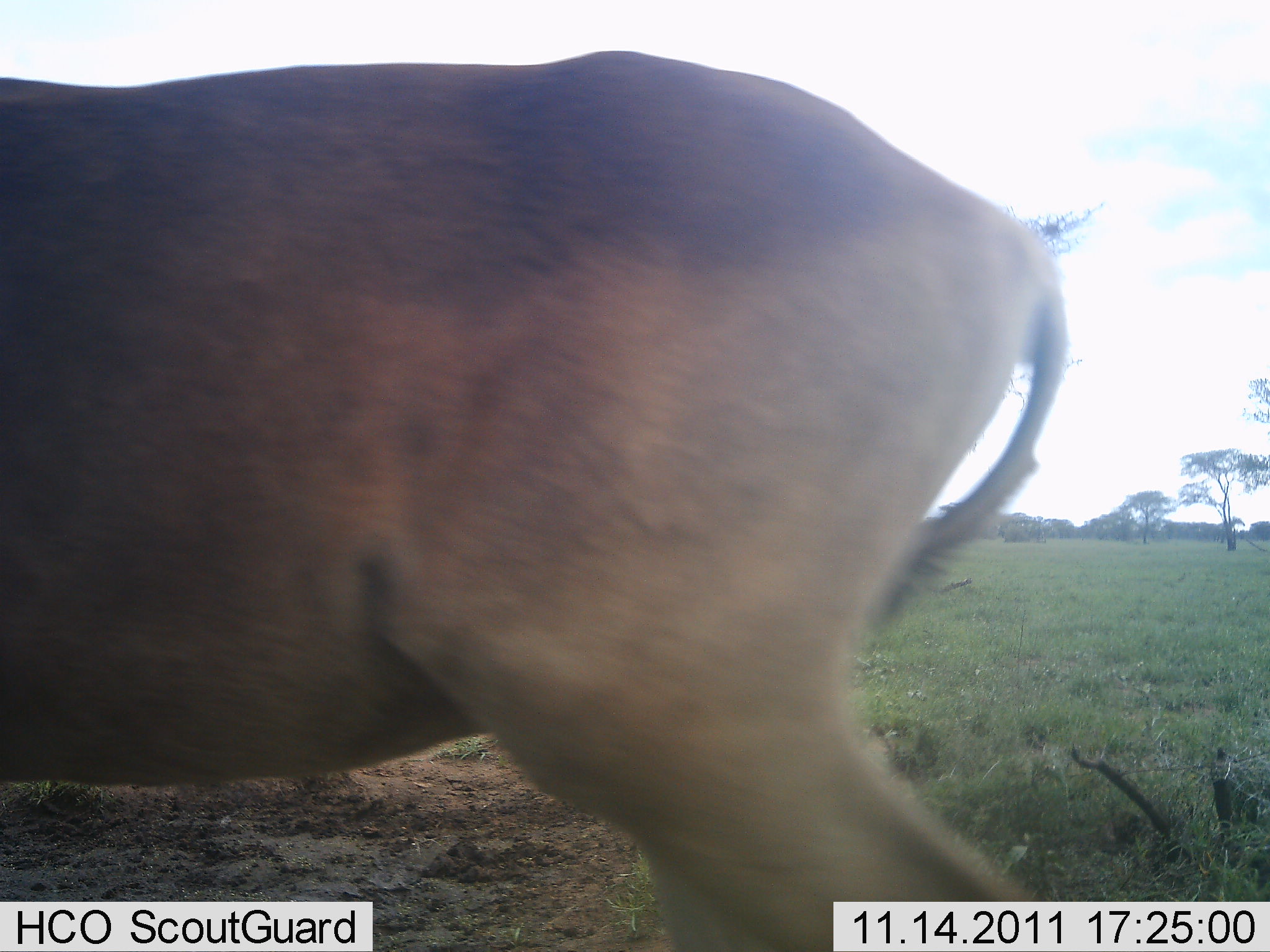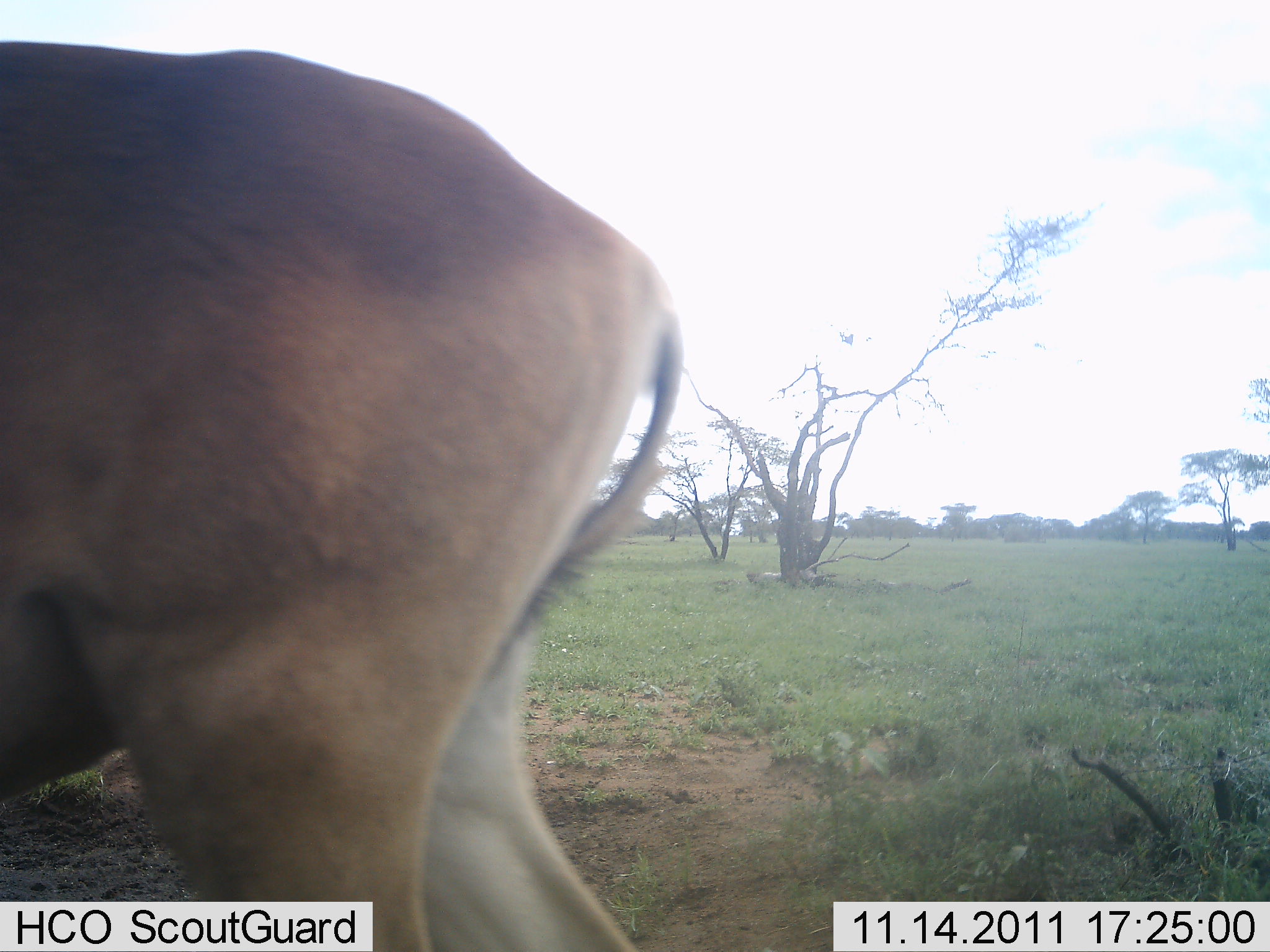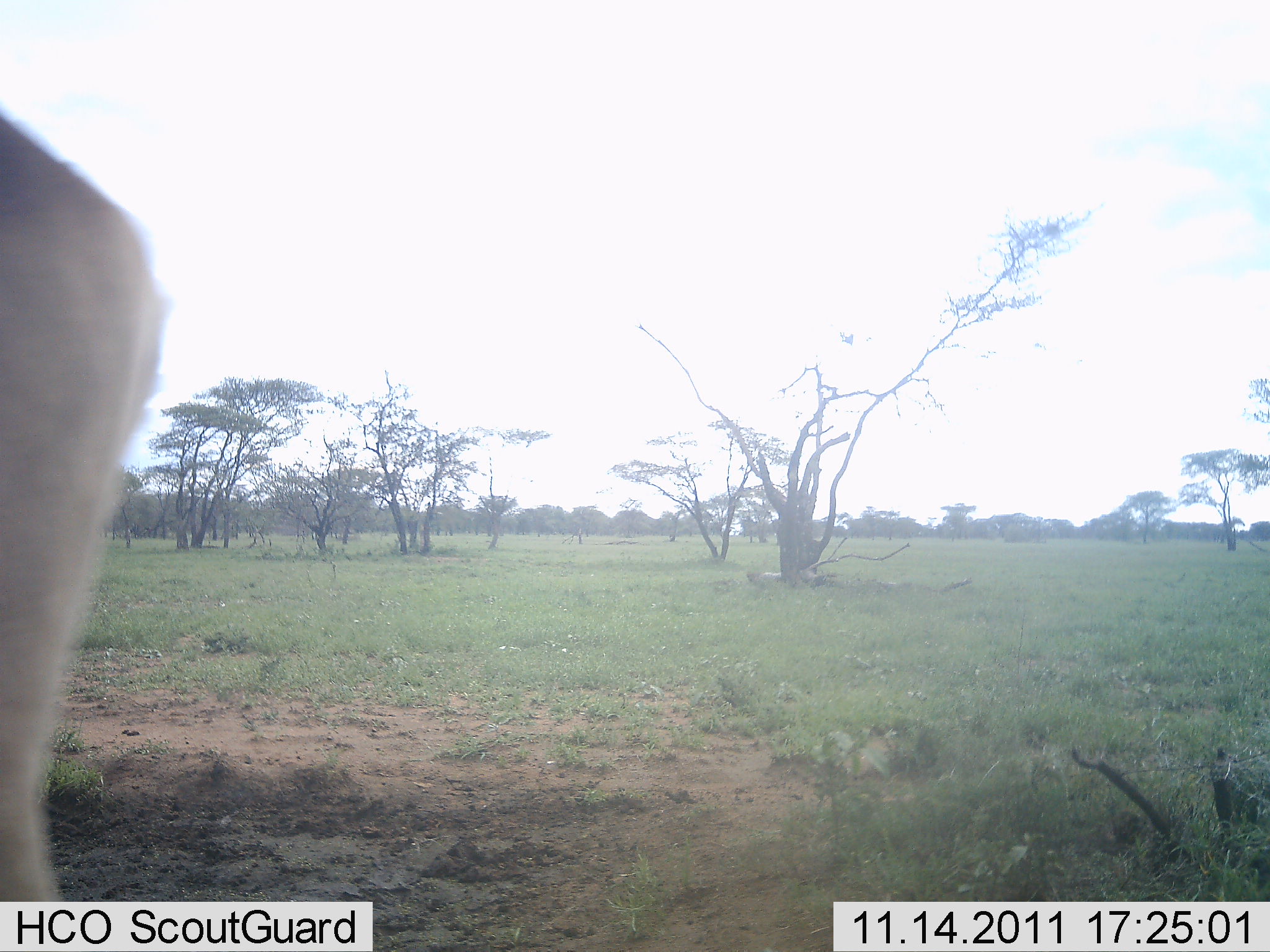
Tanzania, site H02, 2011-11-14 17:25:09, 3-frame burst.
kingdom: Animalia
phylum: Chordata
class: Mammalia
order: Artiodactyla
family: Bovidae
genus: Alcelaphus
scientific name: Alcelaphus buselaphus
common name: hartebeest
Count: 1.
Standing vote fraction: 11%.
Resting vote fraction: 0%.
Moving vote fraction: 89%.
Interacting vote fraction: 0%.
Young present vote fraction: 0%.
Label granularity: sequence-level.